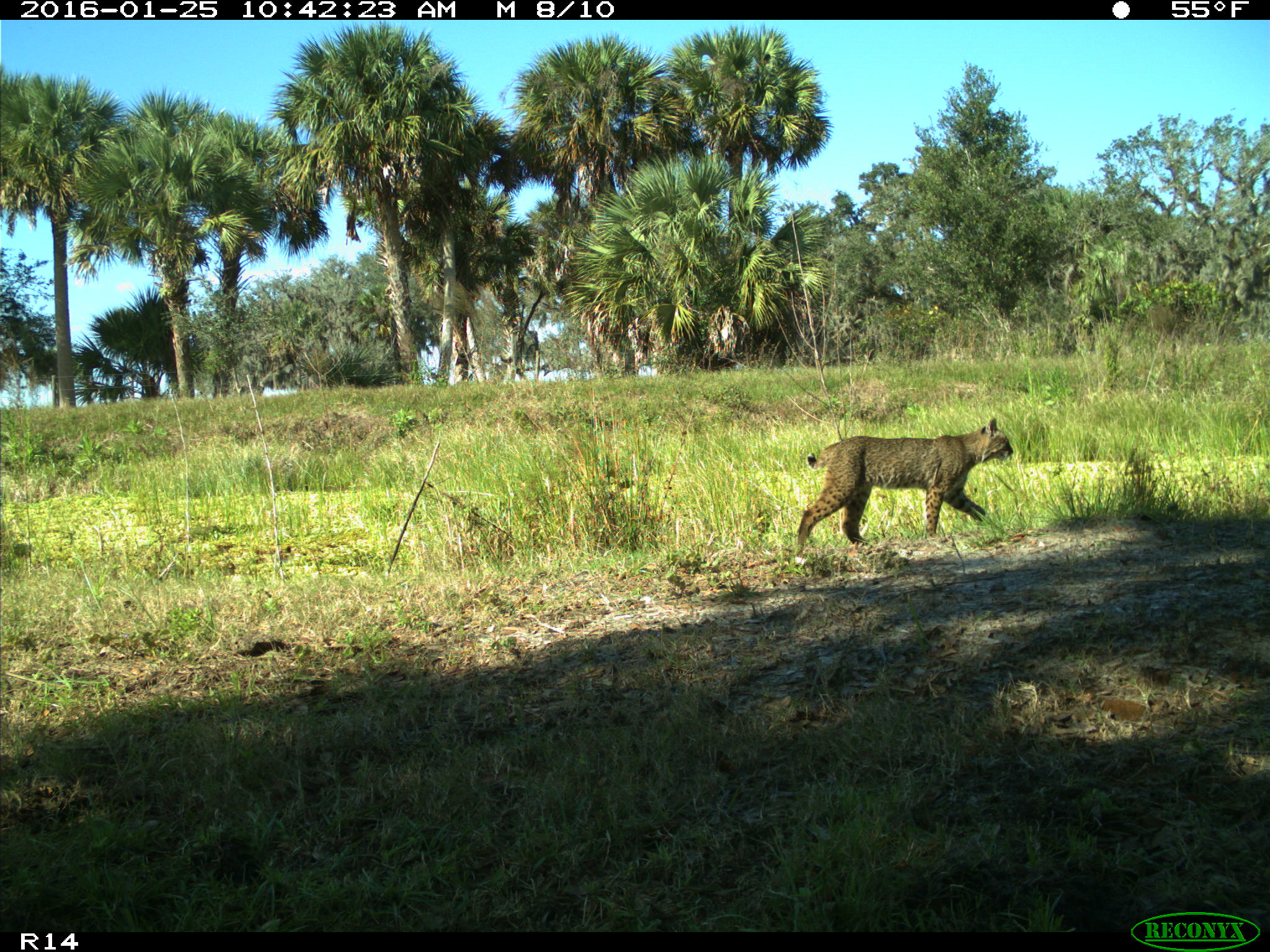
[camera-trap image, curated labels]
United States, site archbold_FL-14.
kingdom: Animalia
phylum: Chordata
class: Mammalia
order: Carnivora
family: Felidae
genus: Lynx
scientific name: Lynx rufus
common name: bobcat